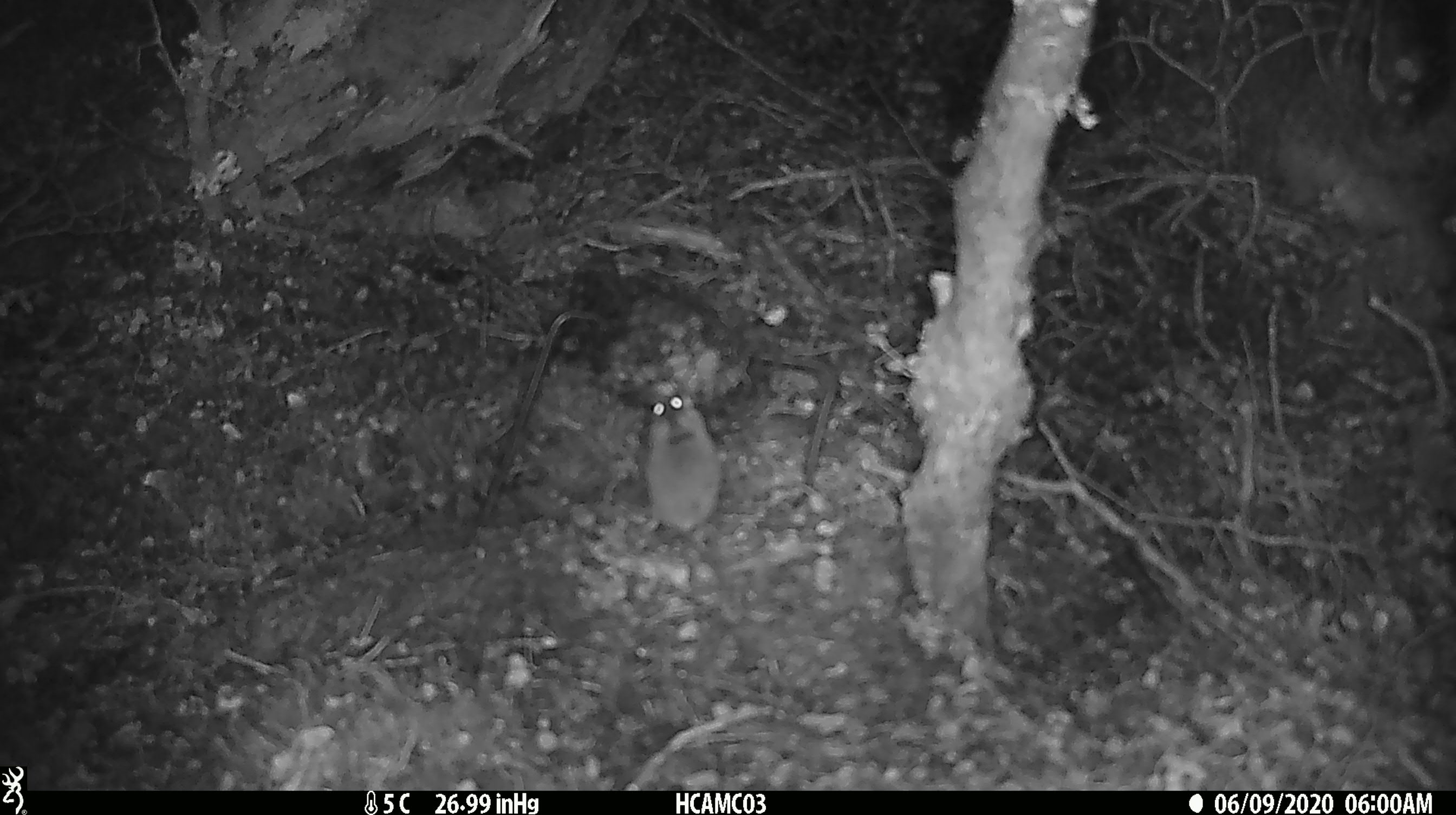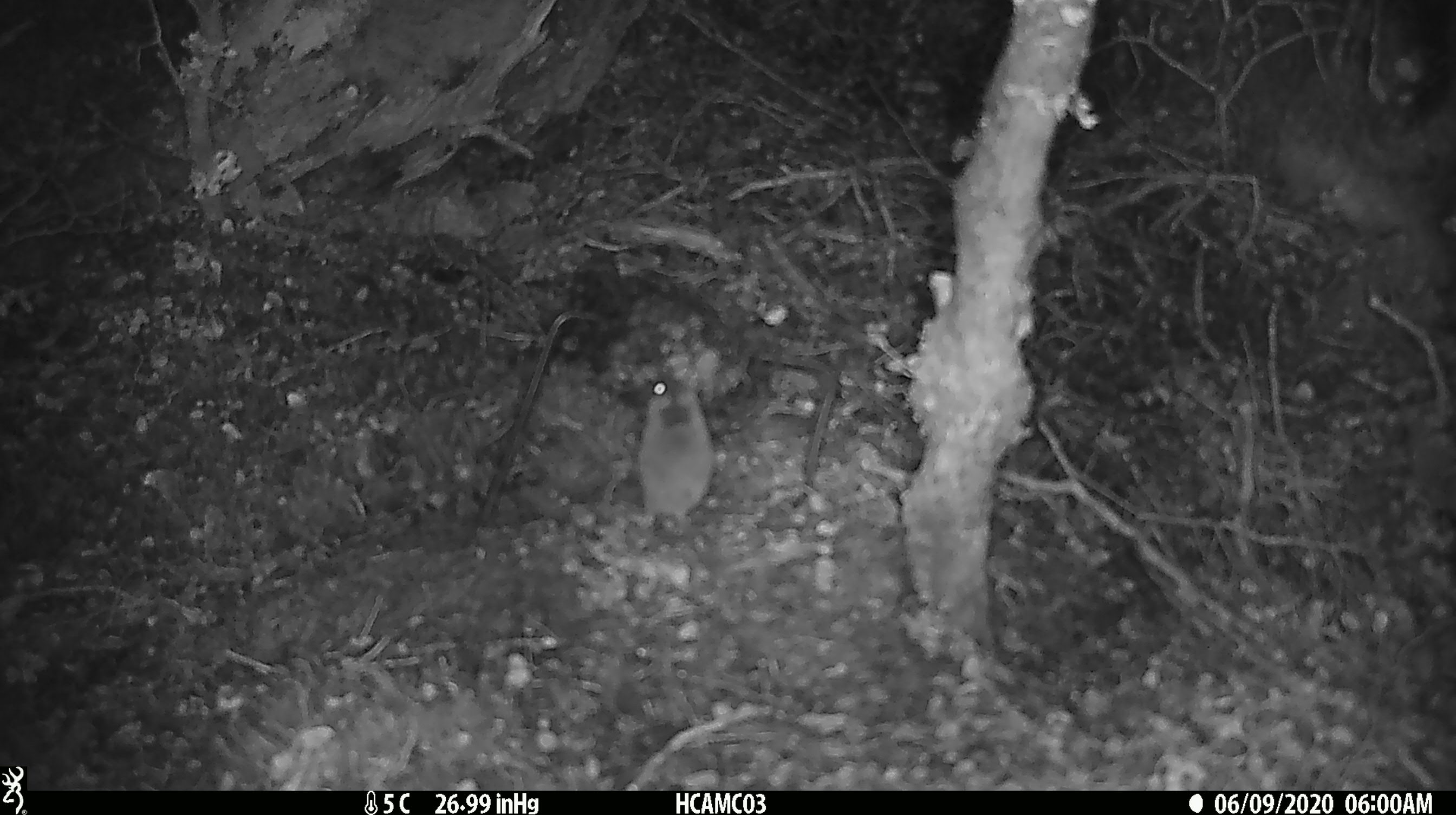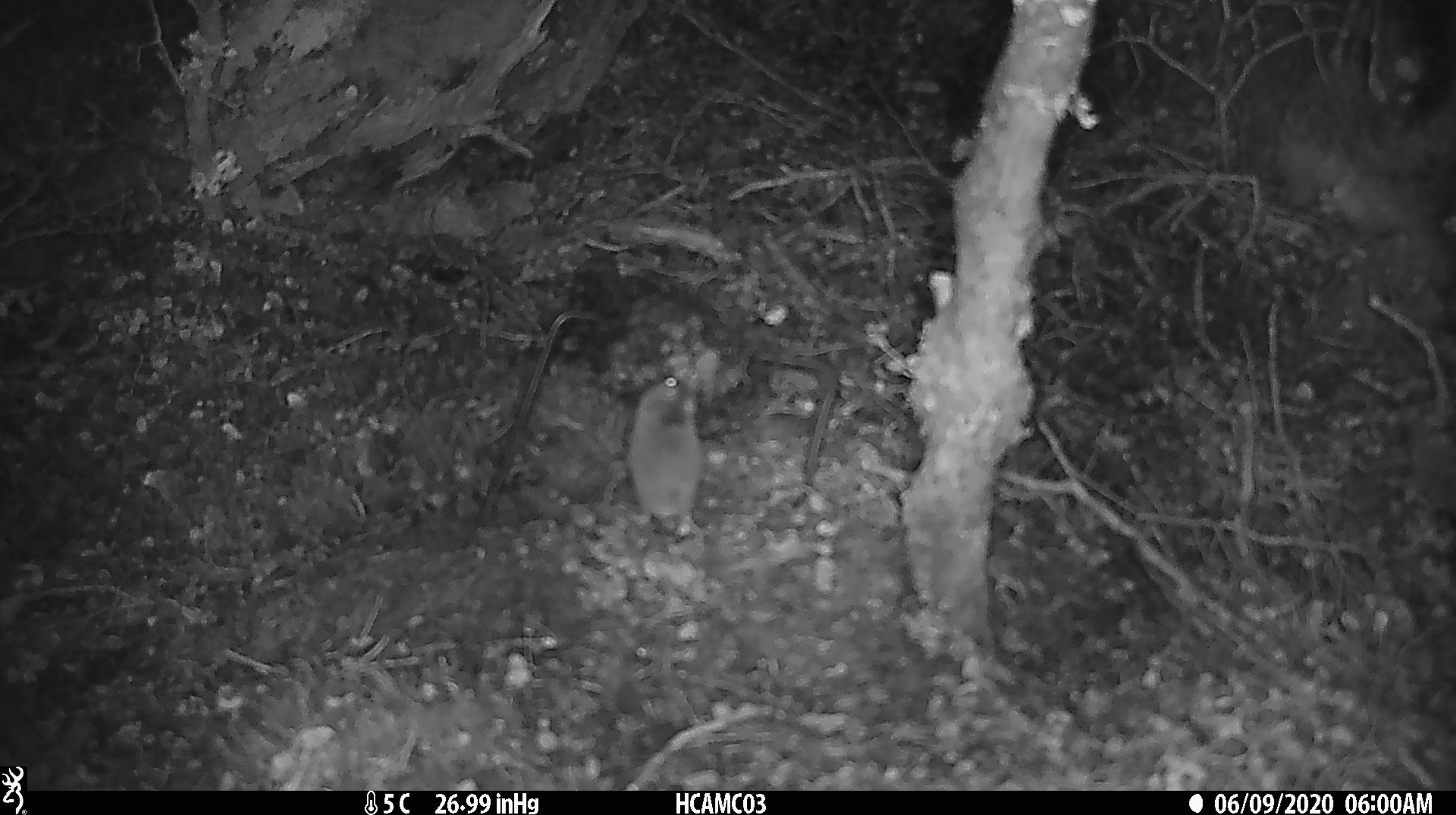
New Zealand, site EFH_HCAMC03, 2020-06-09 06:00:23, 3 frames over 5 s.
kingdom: Animalia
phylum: Chordata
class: Mammalia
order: Rodentia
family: Muridae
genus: Mus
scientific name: Mus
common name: mouse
Mouse (Mus).